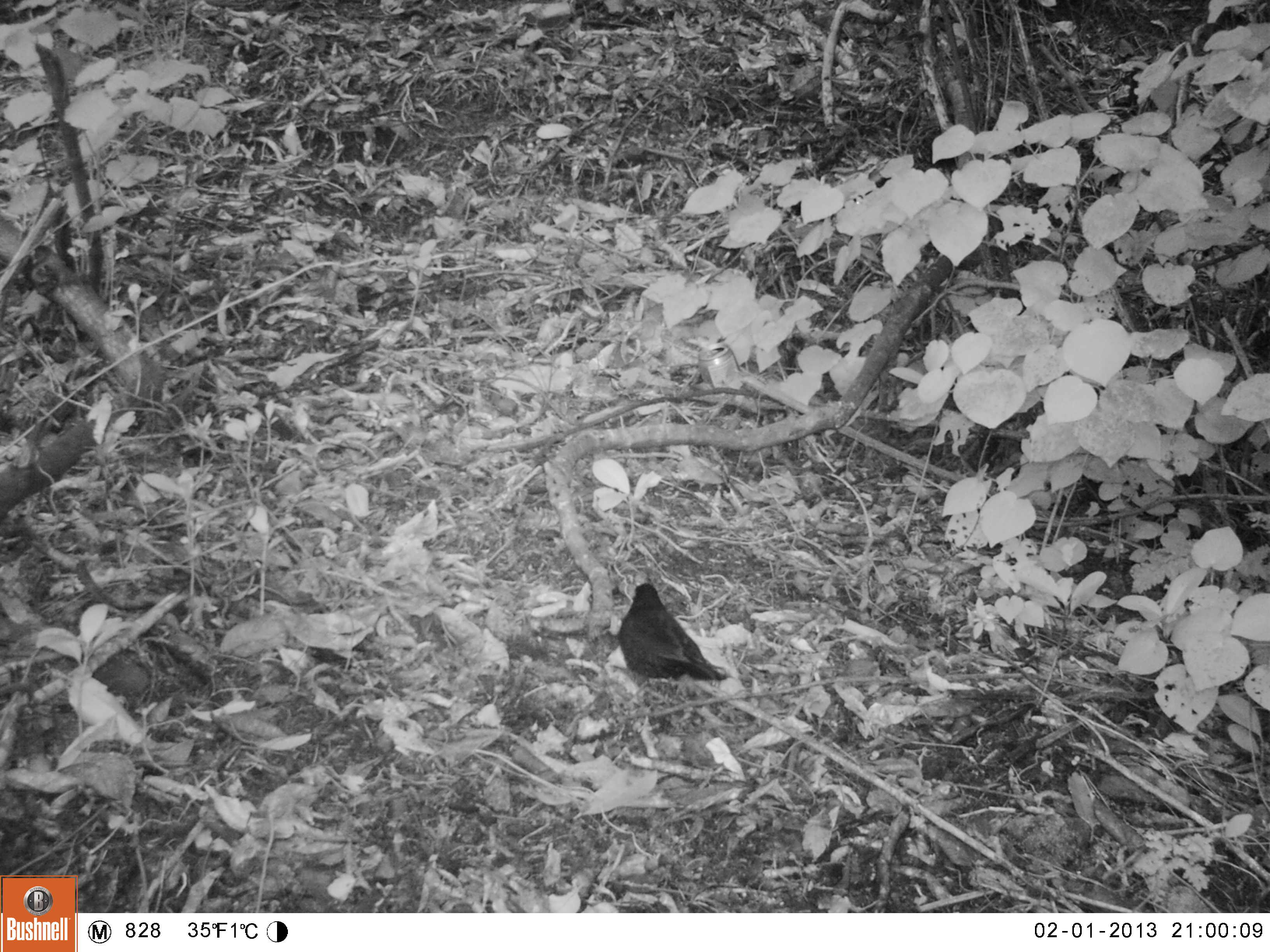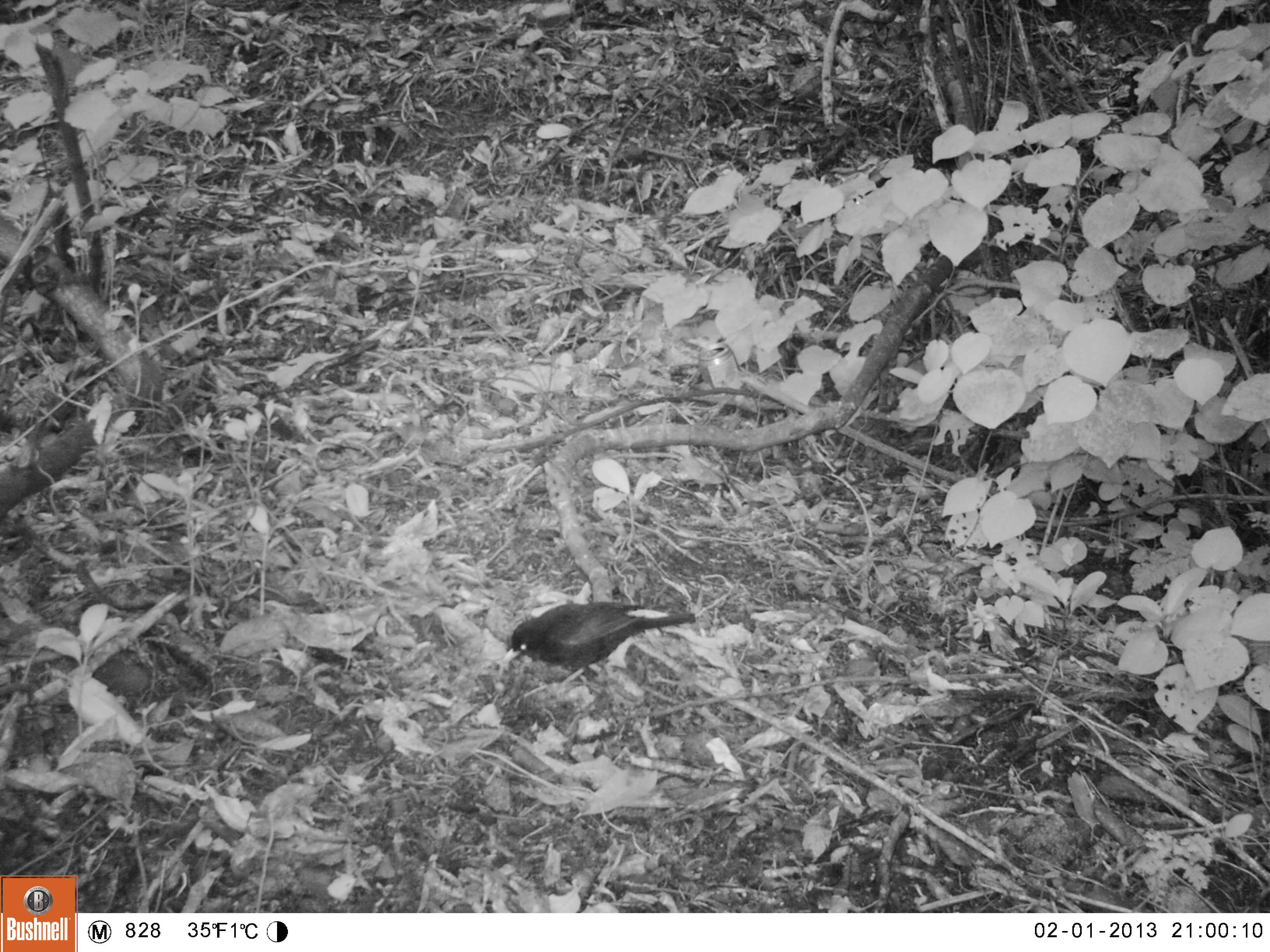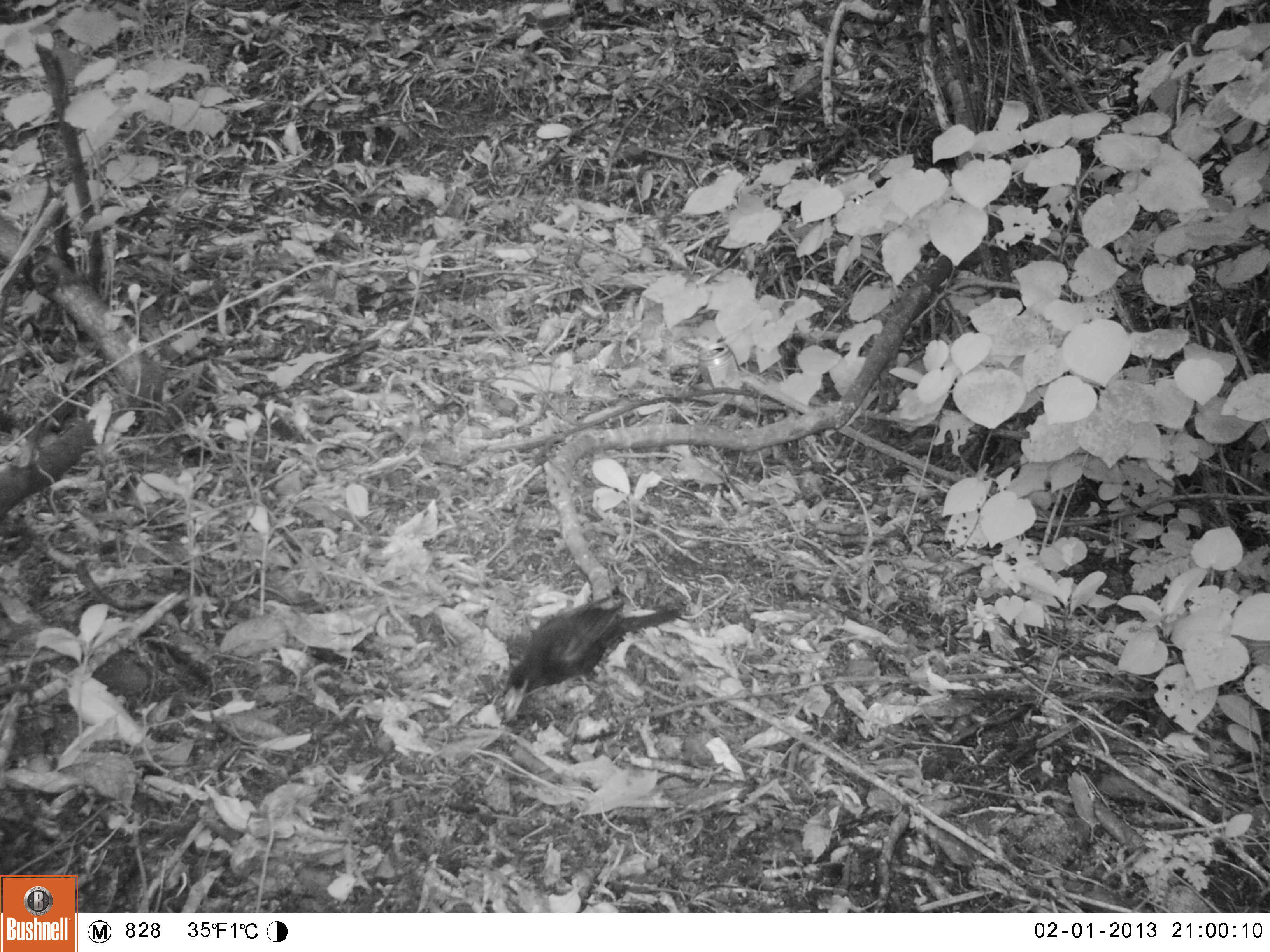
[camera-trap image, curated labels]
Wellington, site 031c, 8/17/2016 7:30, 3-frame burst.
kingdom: Animalia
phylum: Chordata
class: Aves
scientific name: Aves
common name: bird